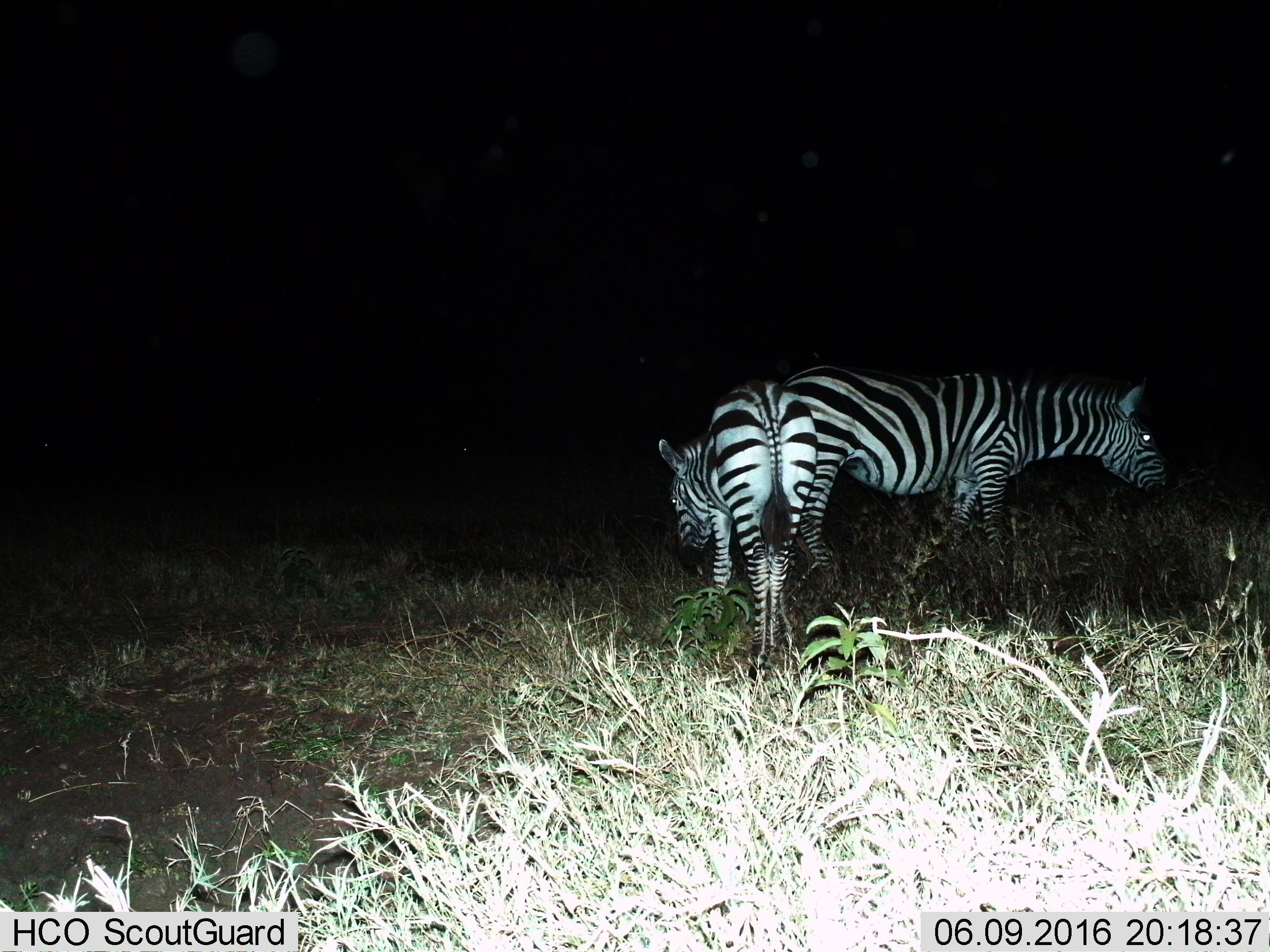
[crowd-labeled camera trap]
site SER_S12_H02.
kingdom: Animalia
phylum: Chordata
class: Mammalia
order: Perissodactyla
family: Equidae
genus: Equus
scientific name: Equus quagga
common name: plains zebra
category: zebraplains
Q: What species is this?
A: Zebraplains (plains zebra) (Equus quagga).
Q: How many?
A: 2.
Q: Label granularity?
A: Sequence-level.